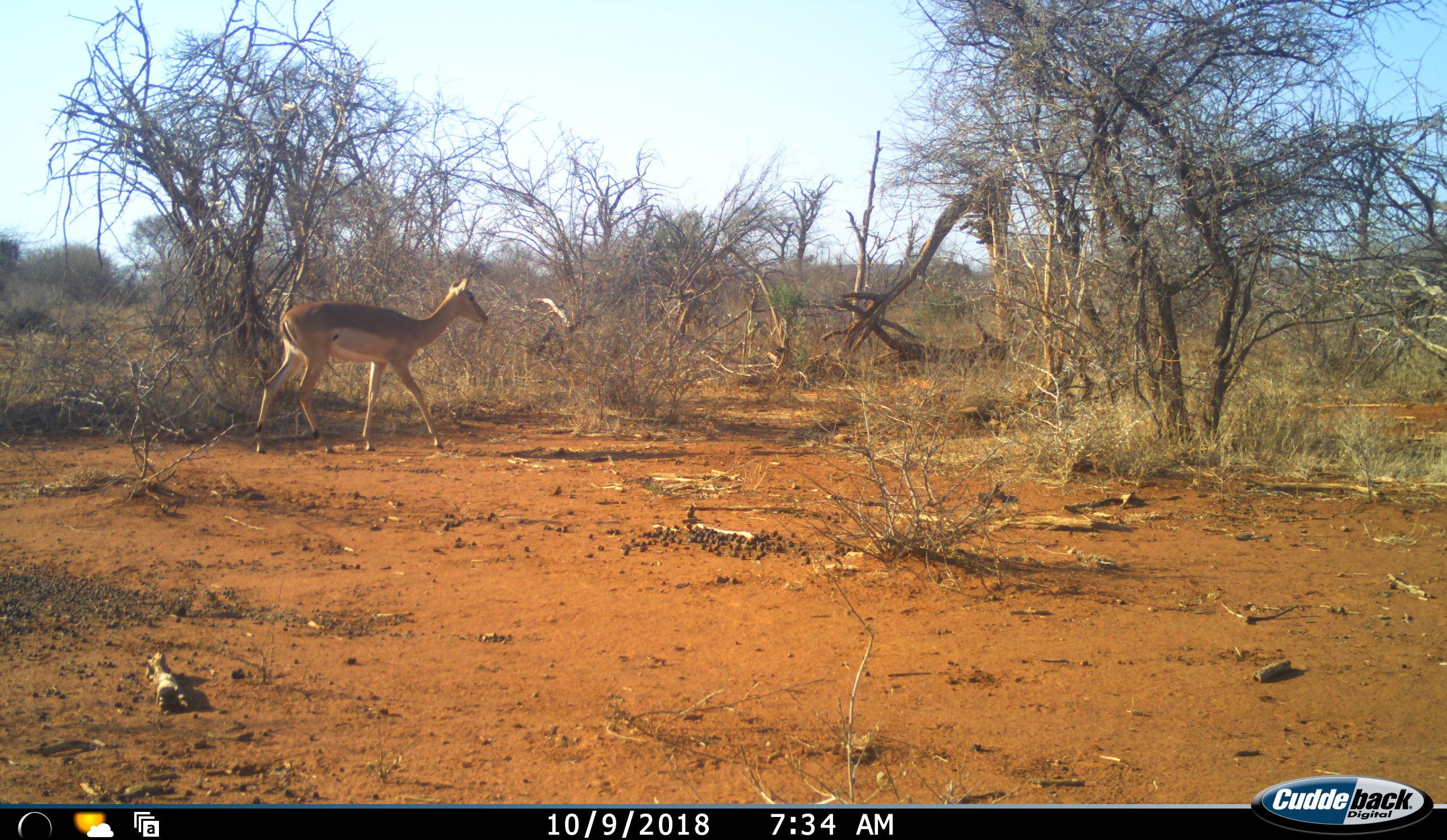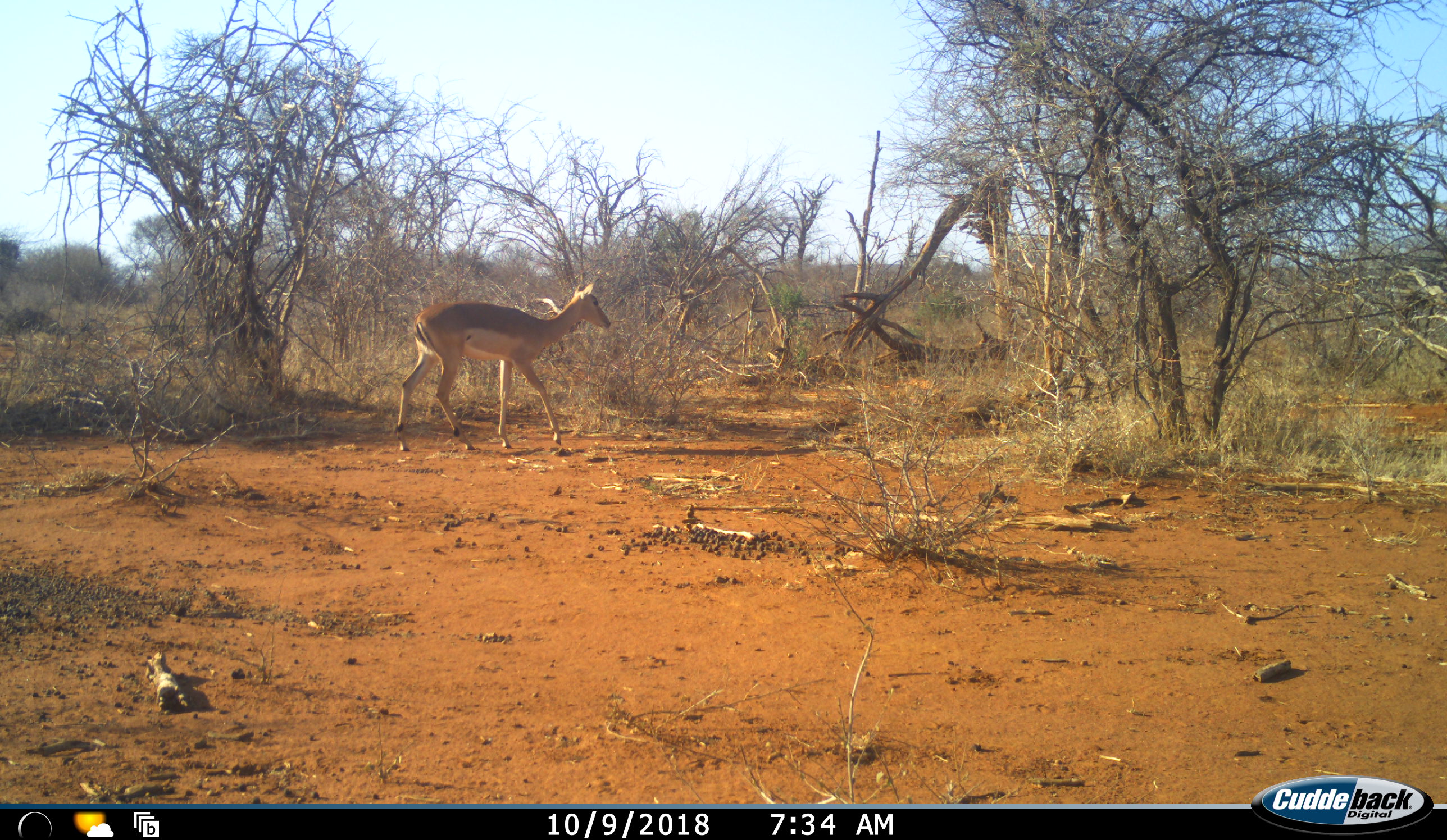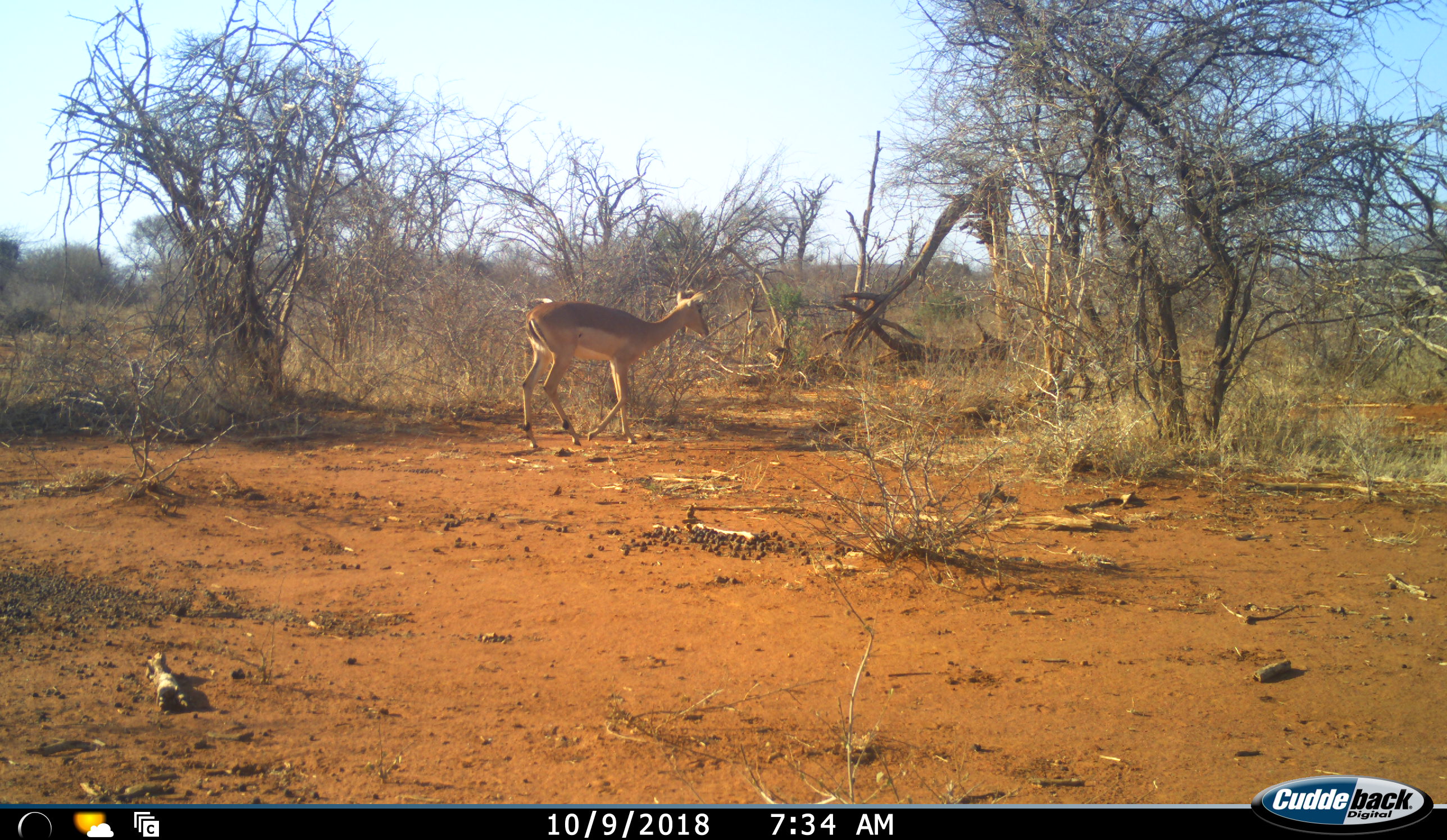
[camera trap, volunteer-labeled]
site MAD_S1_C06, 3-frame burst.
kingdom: Animalia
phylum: Chordata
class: Mammalia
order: Artiodactyla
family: Bovidae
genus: Aepyceros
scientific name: Aepyceros melampus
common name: impala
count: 1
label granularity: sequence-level